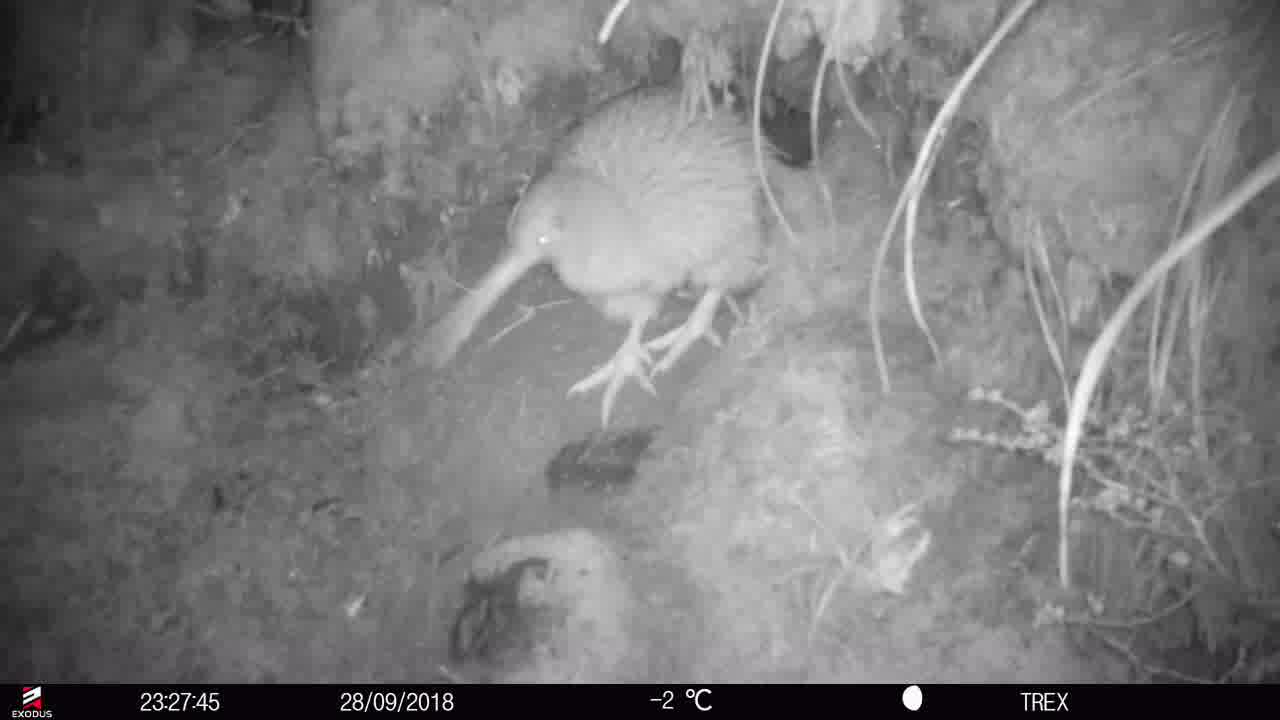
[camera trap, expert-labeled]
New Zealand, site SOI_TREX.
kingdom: Animalia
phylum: Chordata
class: Aves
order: Apterygiformes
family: Apterygidae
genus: Apteryx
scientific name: Apteryx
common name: kiwi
Kiwi (Apteryx).